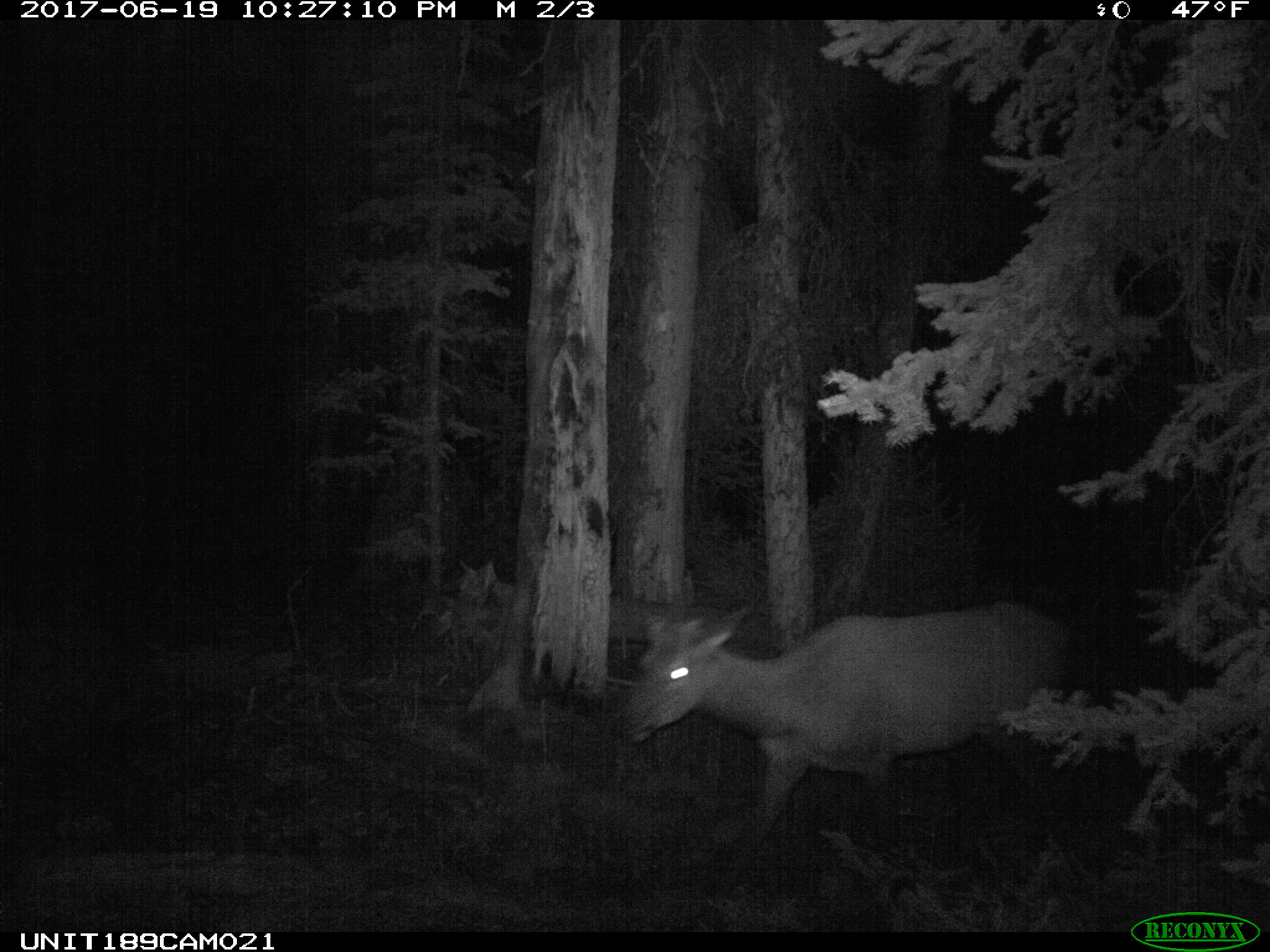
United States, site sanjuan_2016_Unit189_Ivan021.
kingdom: Animalia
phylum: Chordata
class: Mammalia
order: Artiodactyla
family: Cervidae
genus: Cervus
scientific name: Cervus elaphus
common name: red deer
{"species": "Cervus elaphus (red deer)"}